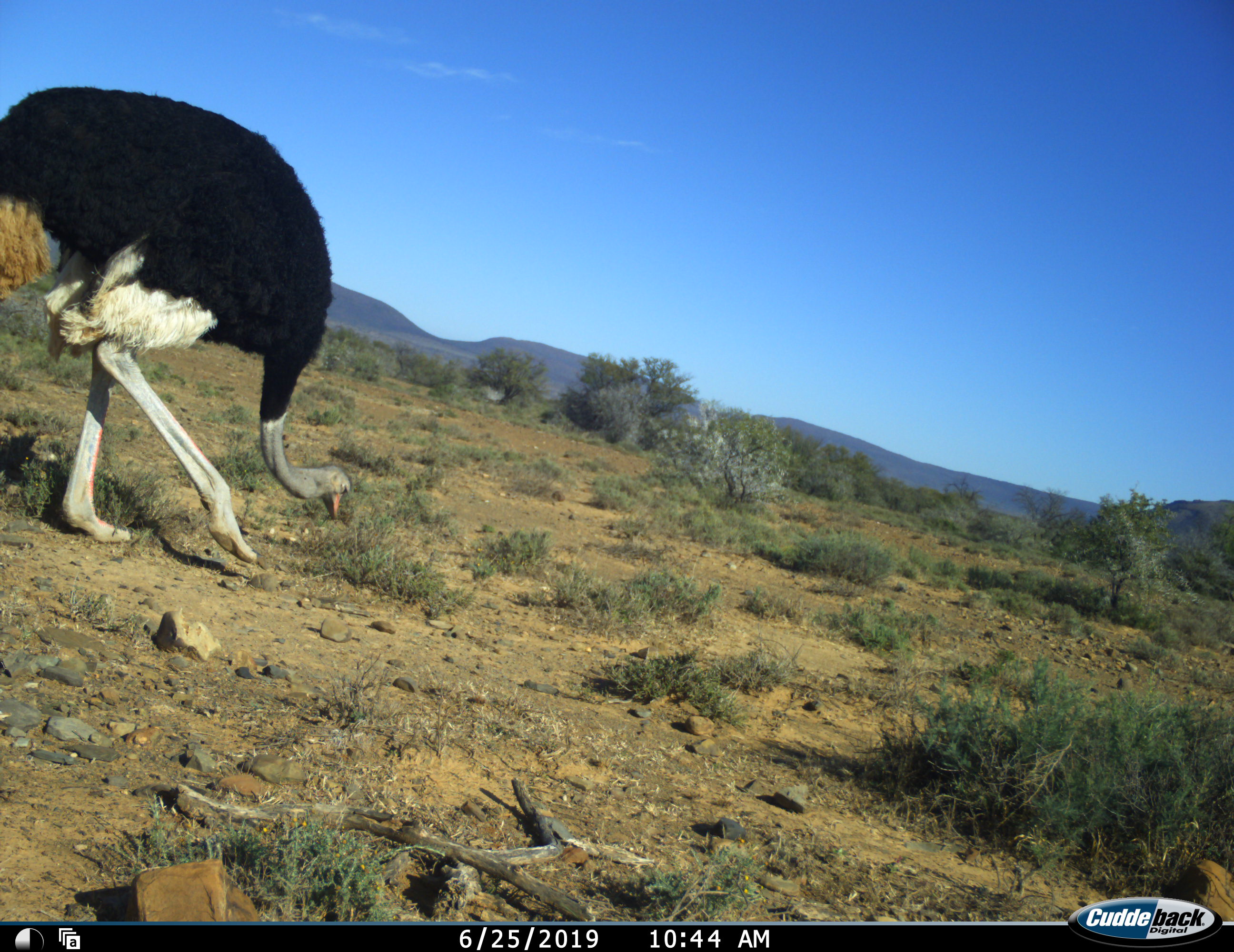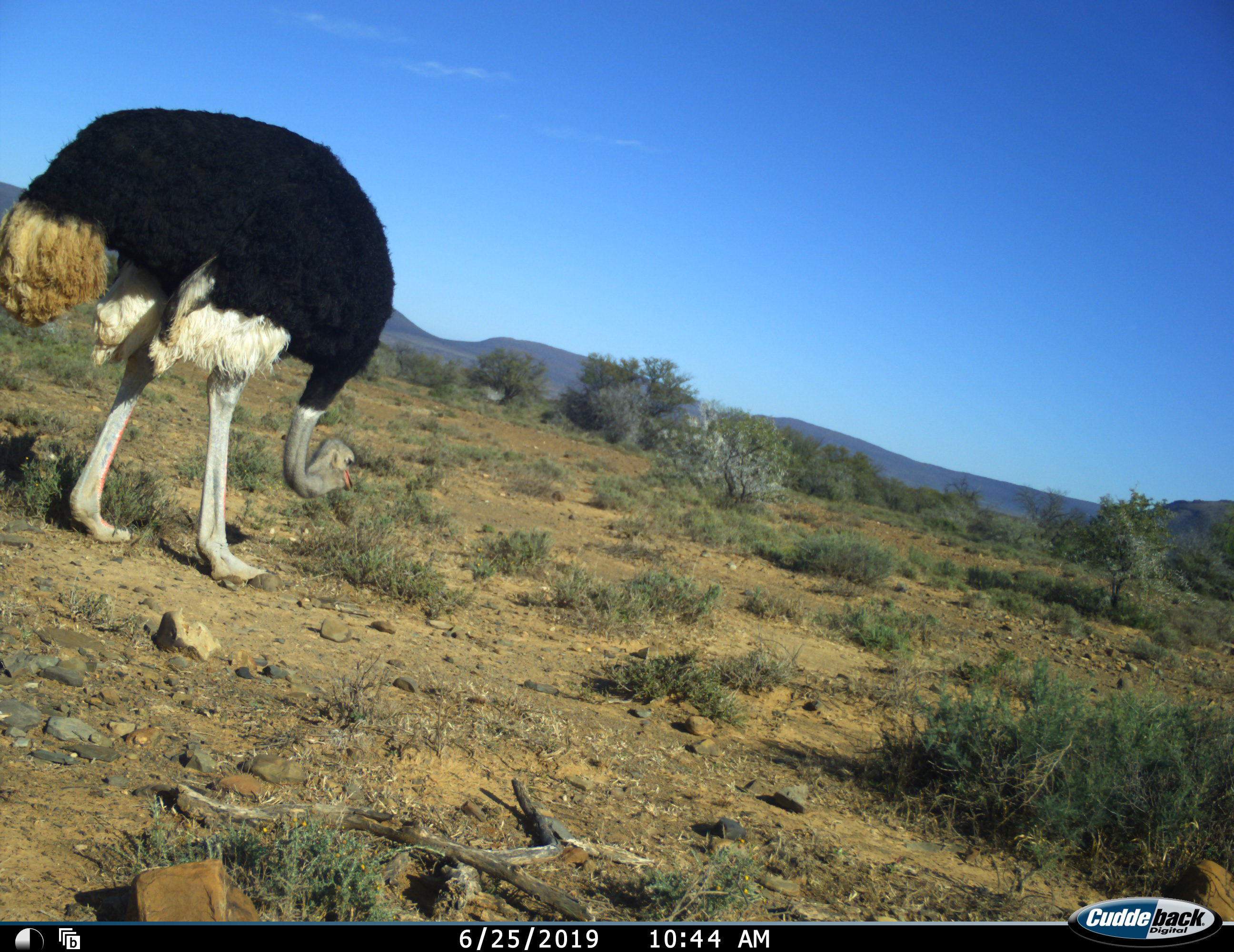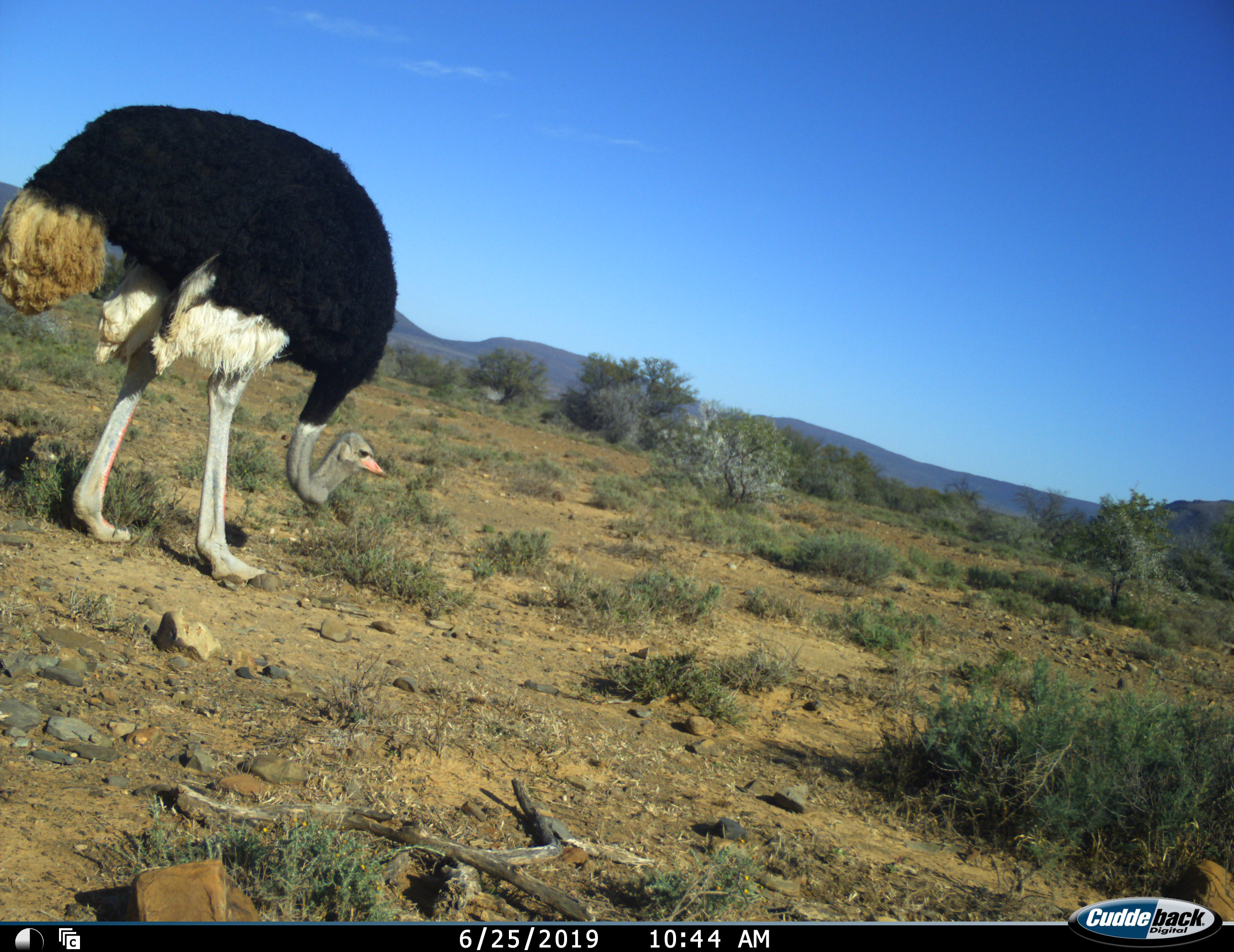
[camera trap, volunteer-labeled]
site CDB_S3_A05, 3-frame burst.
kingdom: Animalia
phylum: Chordata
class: Aves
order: Struthioniformes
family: Struthionidae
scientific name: Struthionidae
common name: ostrich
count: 1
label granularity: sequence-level